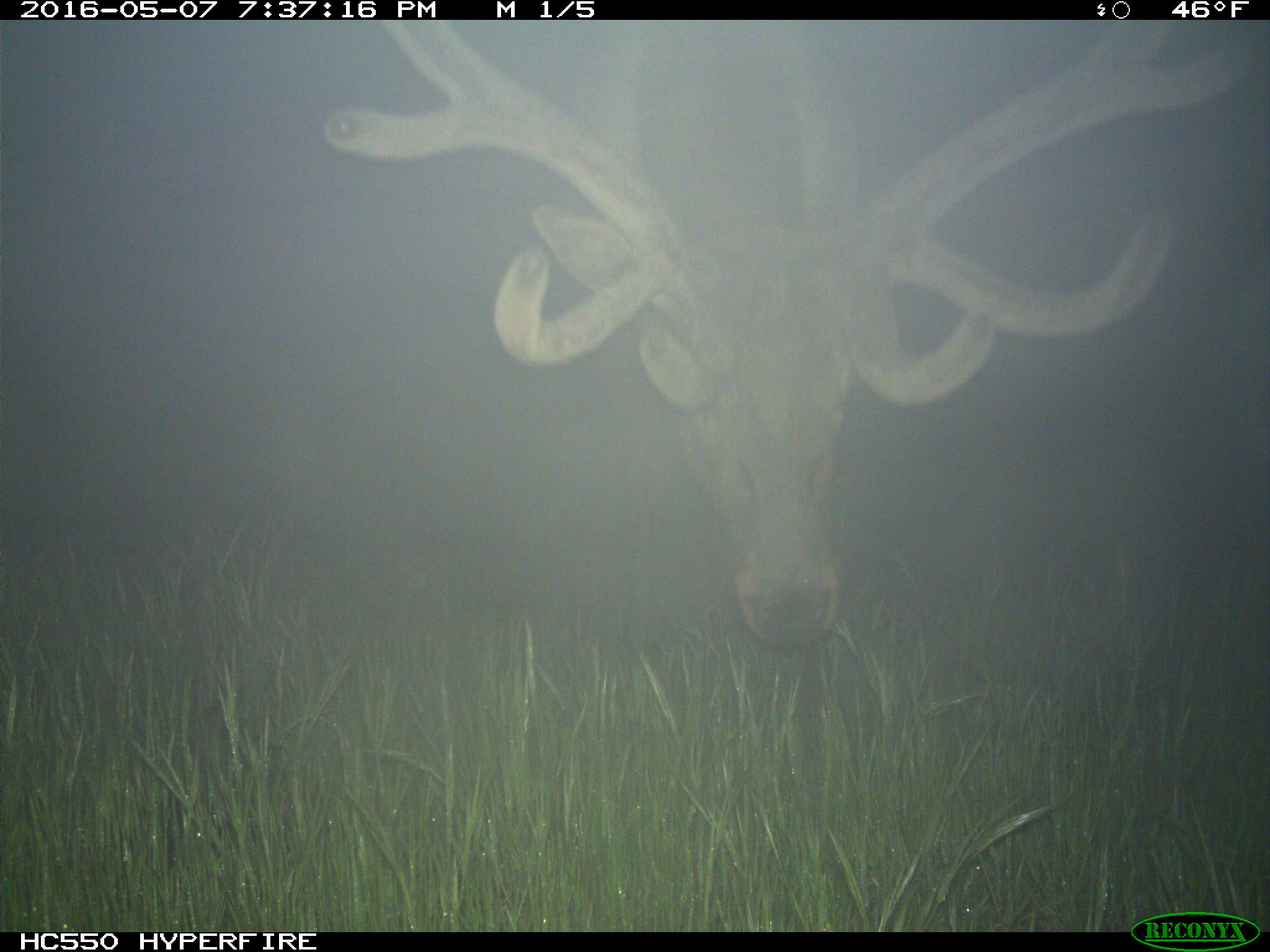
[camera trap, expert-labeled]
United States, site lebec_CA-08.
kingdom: Animalia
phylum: Chordata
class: Mammalia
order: Artiodactyla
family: Cervidae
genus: Cervus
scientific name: Cervus canadensis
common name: elk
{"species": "Cervus canadensis (elk)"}